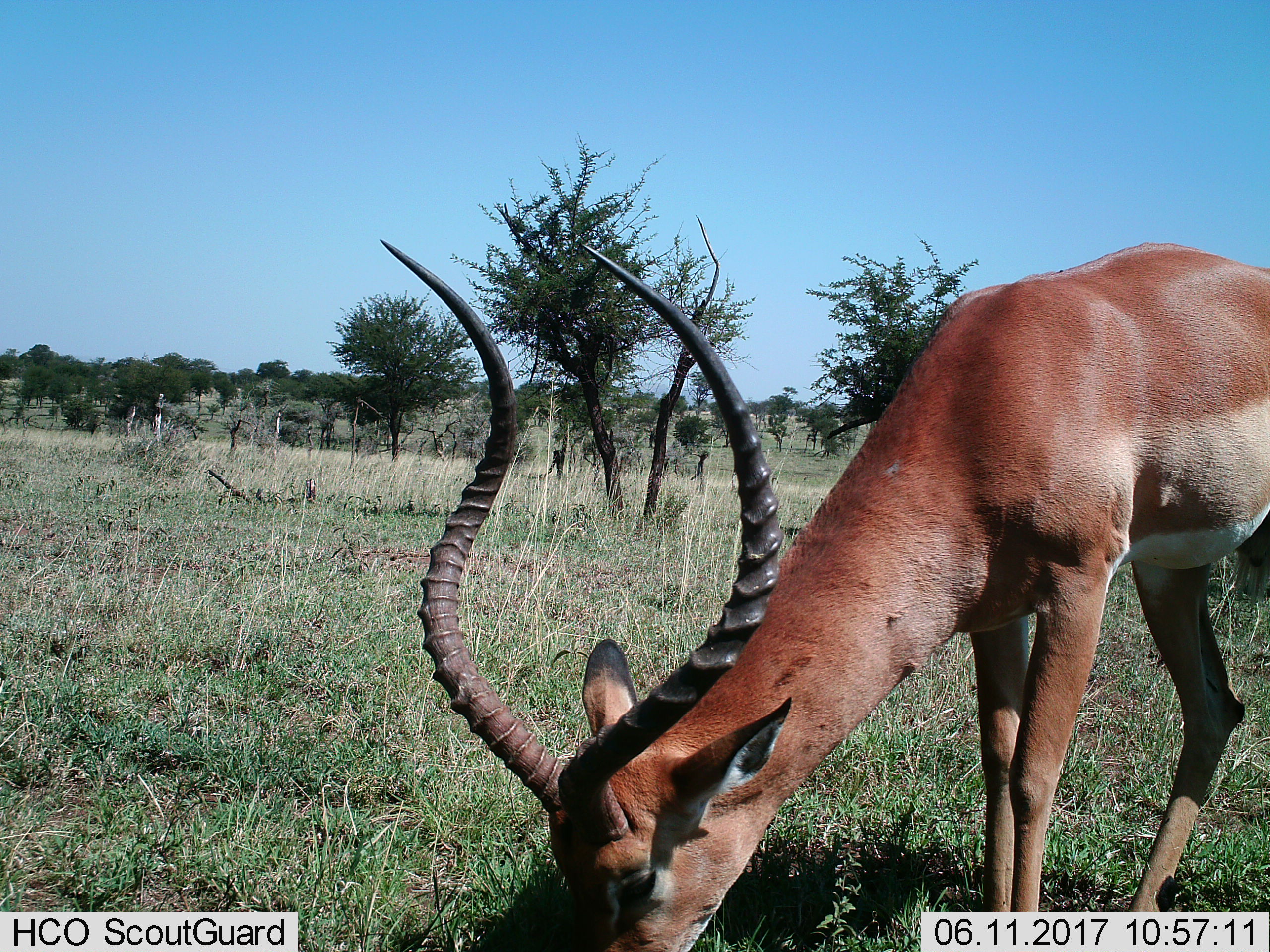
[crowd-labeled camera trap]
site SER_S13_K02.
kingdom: Animalia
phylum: Chordata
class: Mammalia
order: Artiodactyla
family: Bovidae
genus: Aepyceros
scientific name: Aepyceros melampus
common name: impala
Impala (Aepyceros melampus), count 1. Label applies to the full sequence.